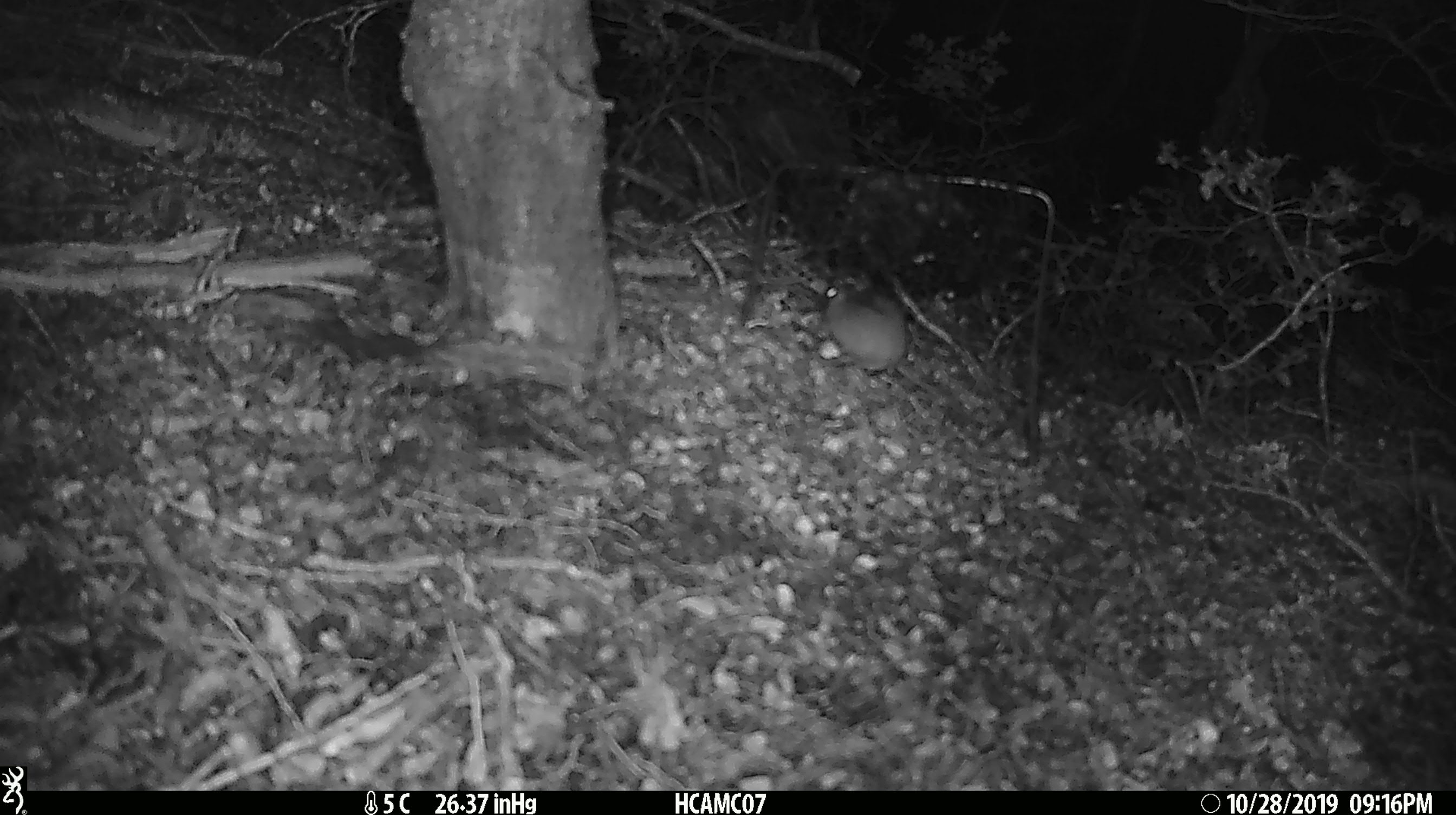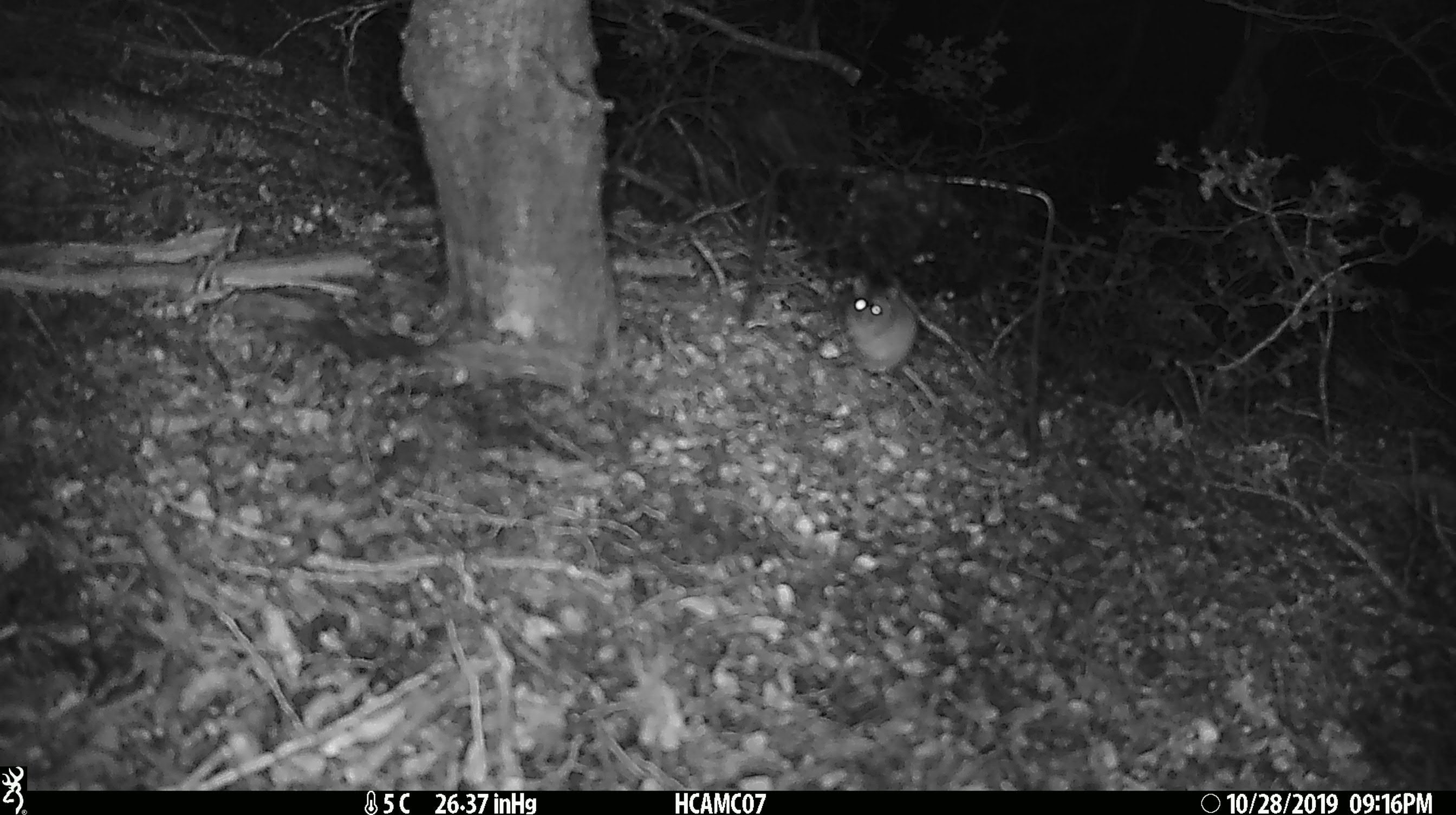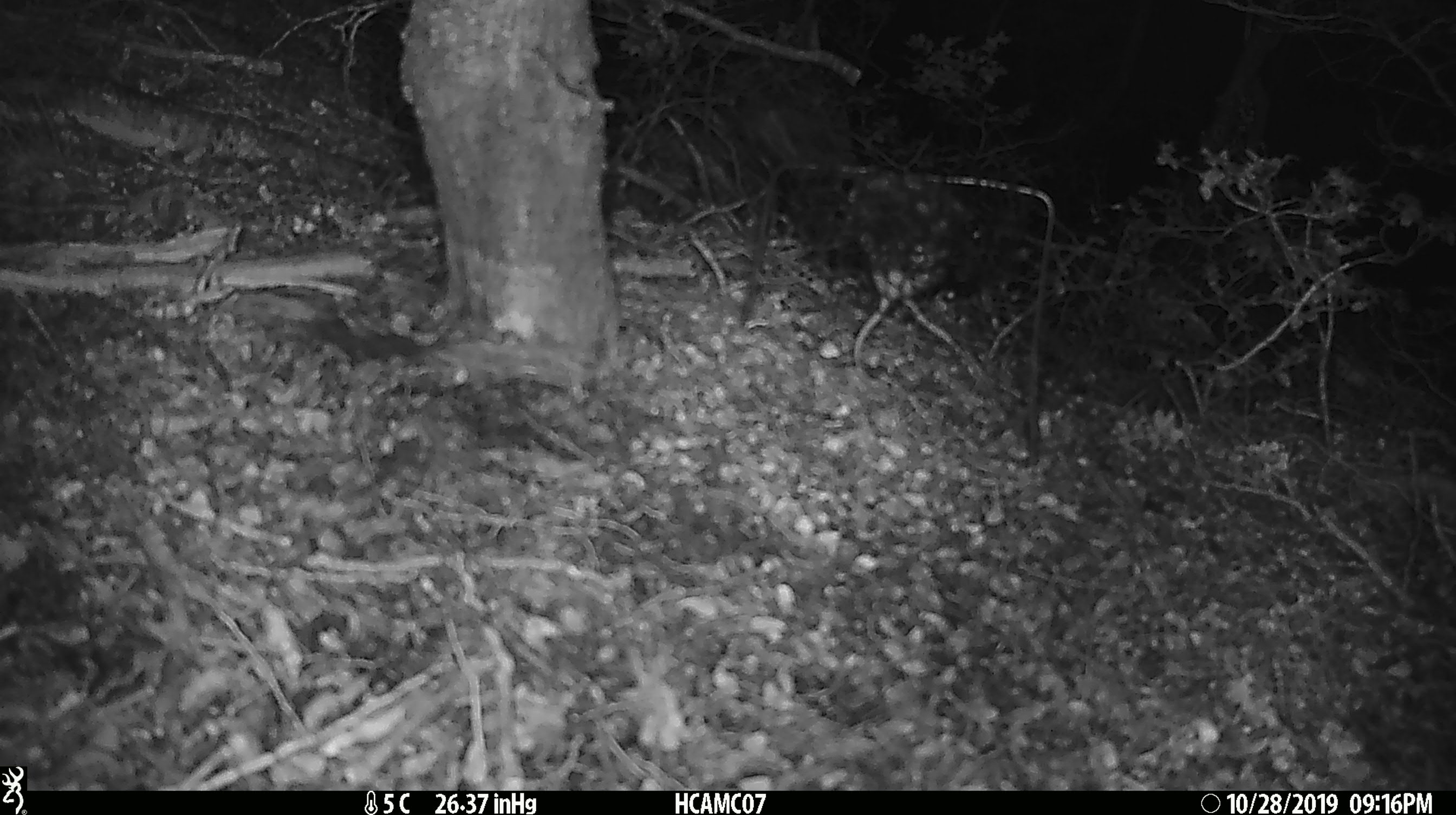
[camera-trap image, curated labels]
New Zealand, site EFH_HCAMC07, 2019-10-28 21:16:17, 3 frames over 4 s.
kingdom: Animalia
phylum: Chordata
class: Mammalia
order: Rodentia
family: Muridae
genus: Mus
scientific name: Mus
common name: mouse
Mouse (Mus).